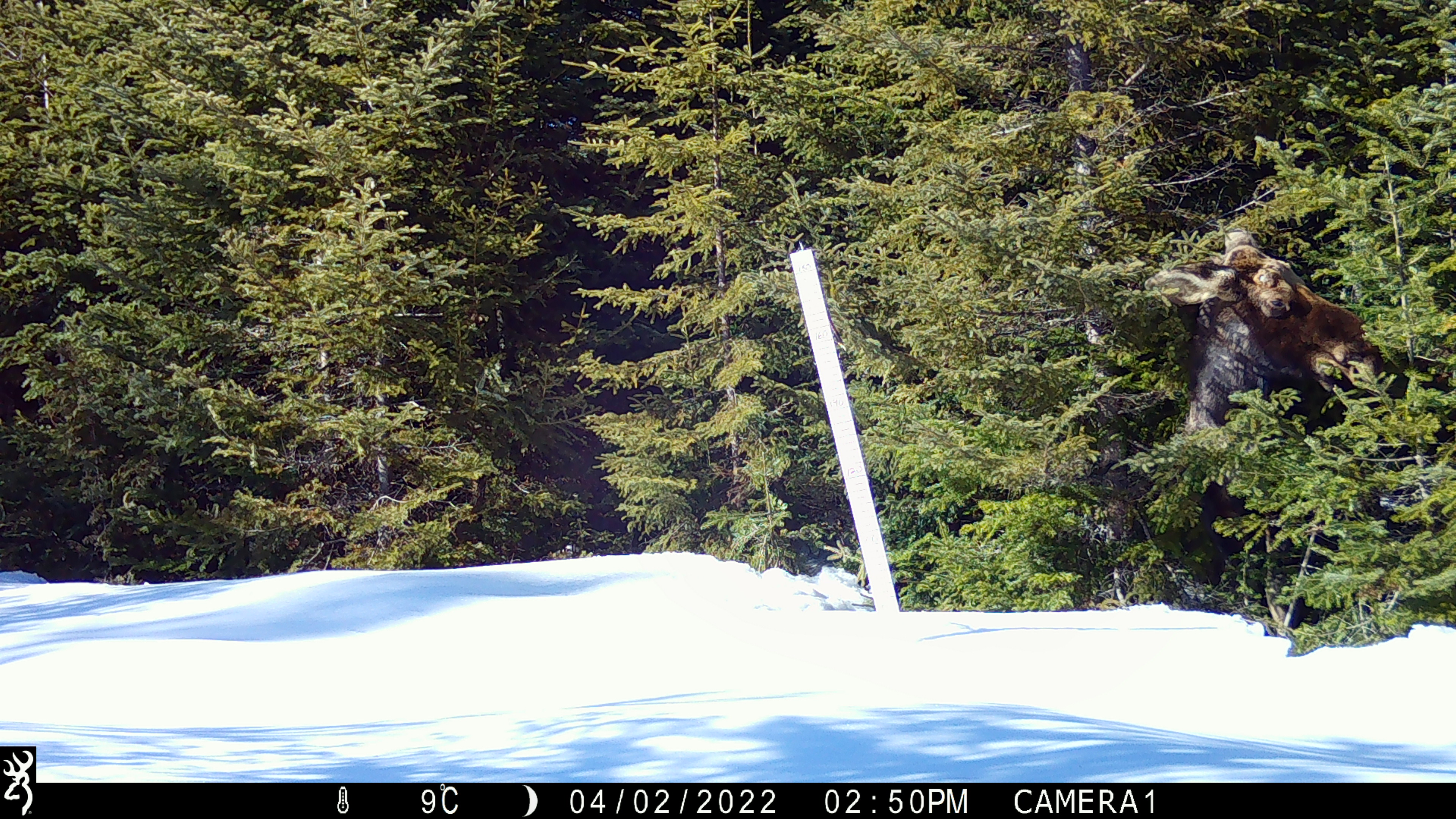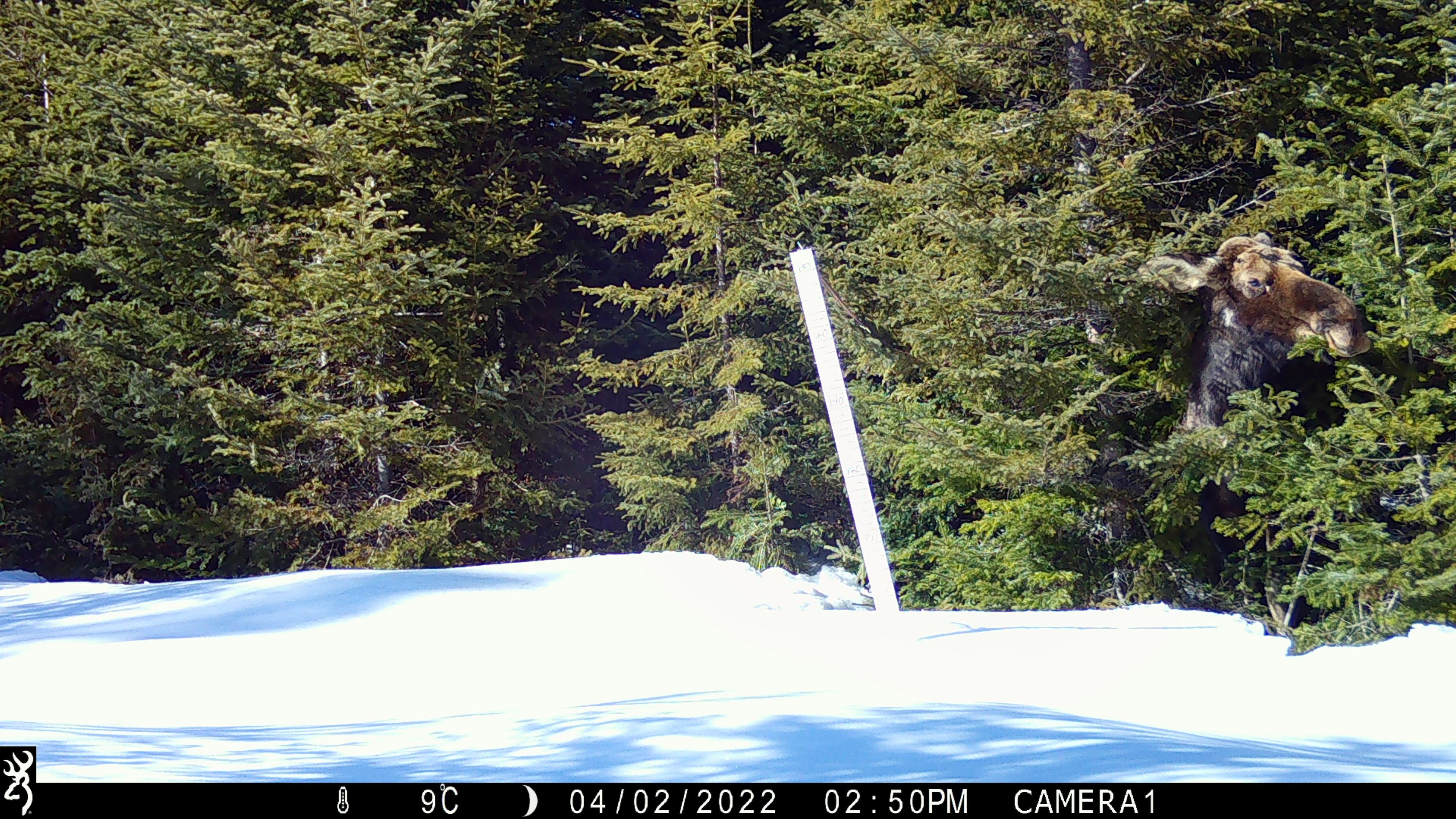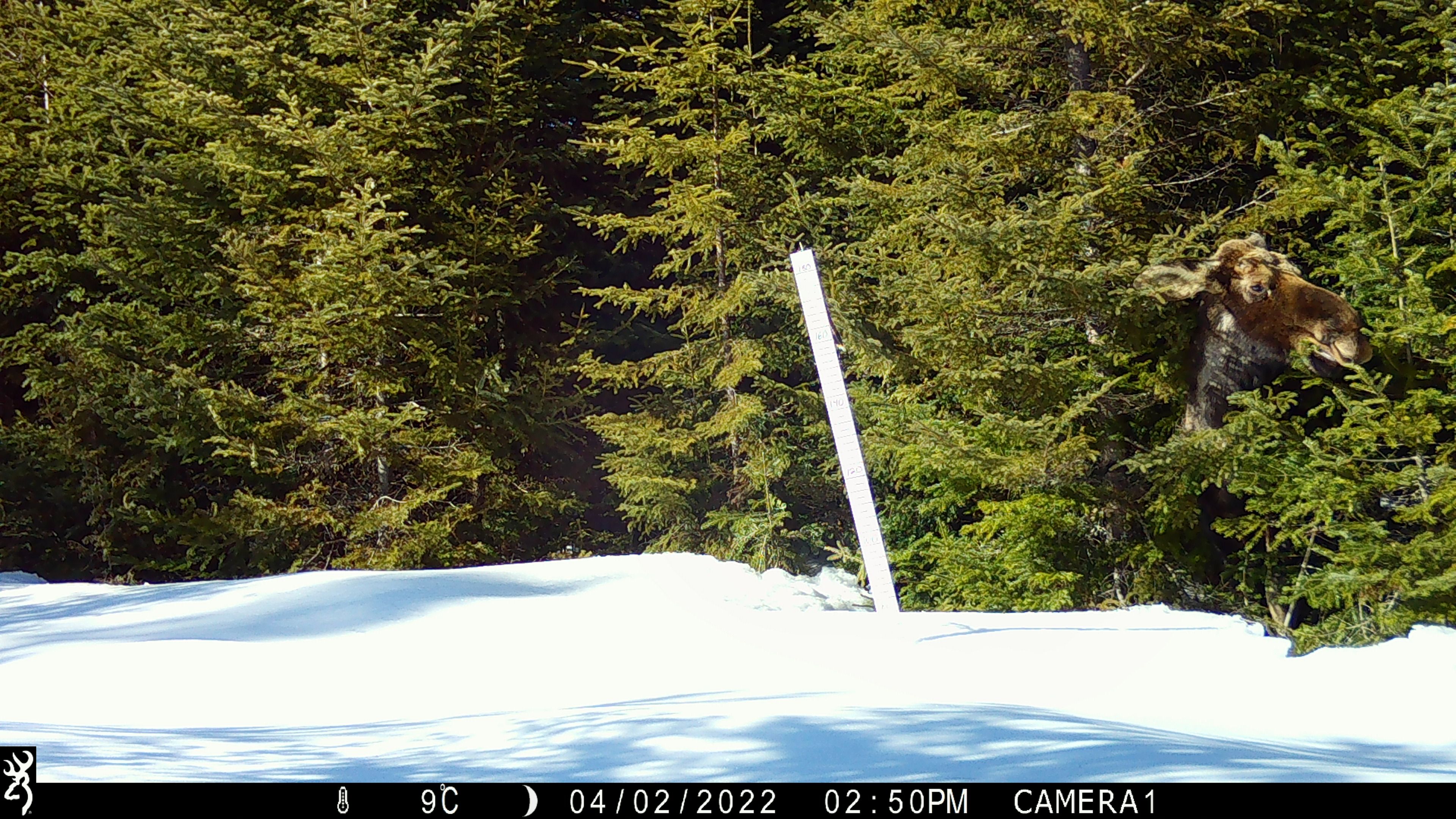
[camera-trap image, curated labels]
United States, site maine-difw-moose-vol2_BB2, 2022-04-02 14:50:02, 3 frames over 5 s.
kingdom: Animalia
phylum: Chordata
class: Mammalia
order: Artiodactyla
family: Cervidae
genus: Alces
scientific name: Alces alces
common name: moose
Moose (Alces alces).